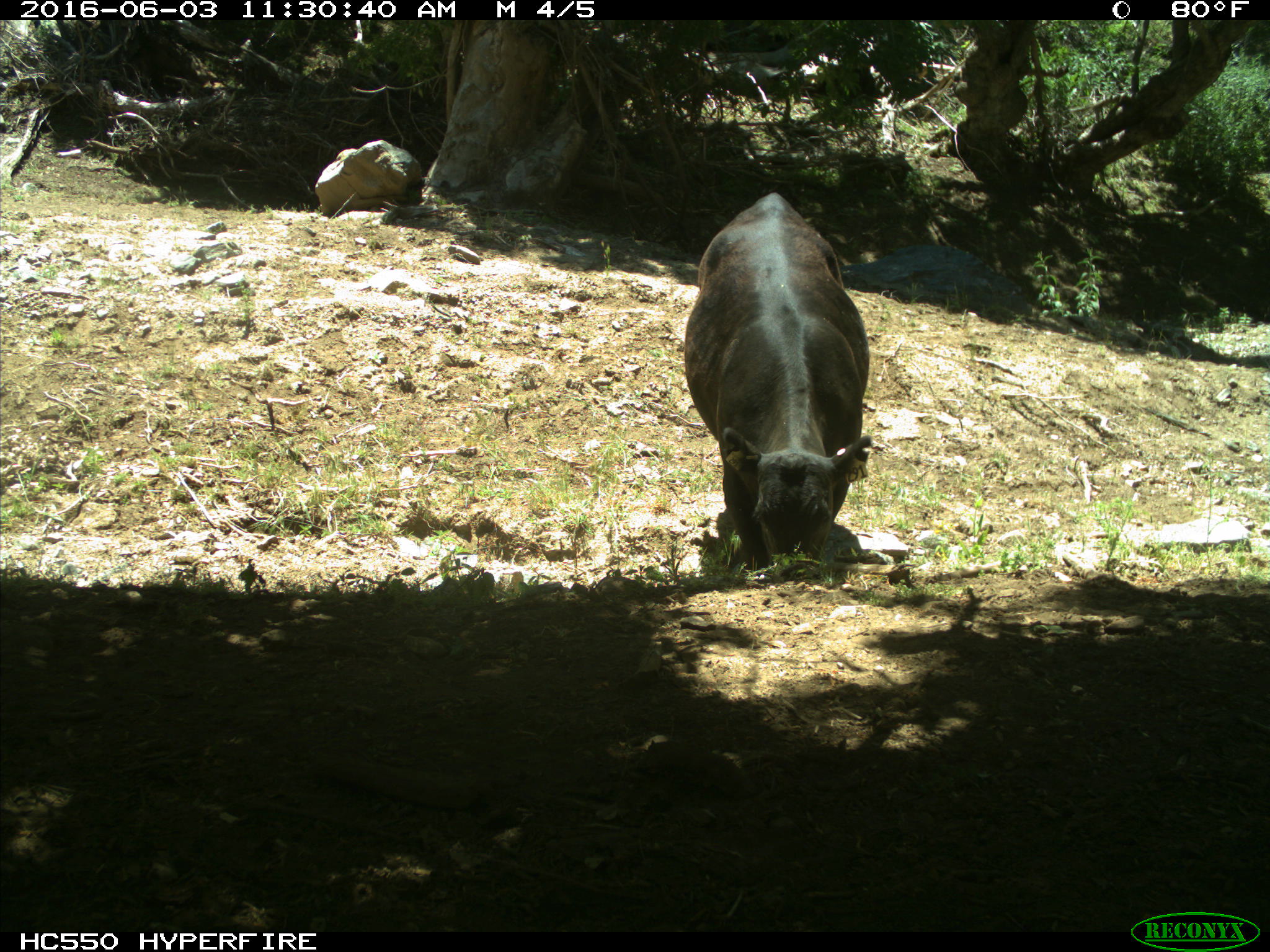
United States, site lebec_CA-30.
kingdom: Animalia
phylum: Chordata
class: Mammalia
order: Artiodactyla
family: Bovidae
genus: Bos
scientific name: Bos taurus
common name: domestic cow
Bos taurus (domestic cow).